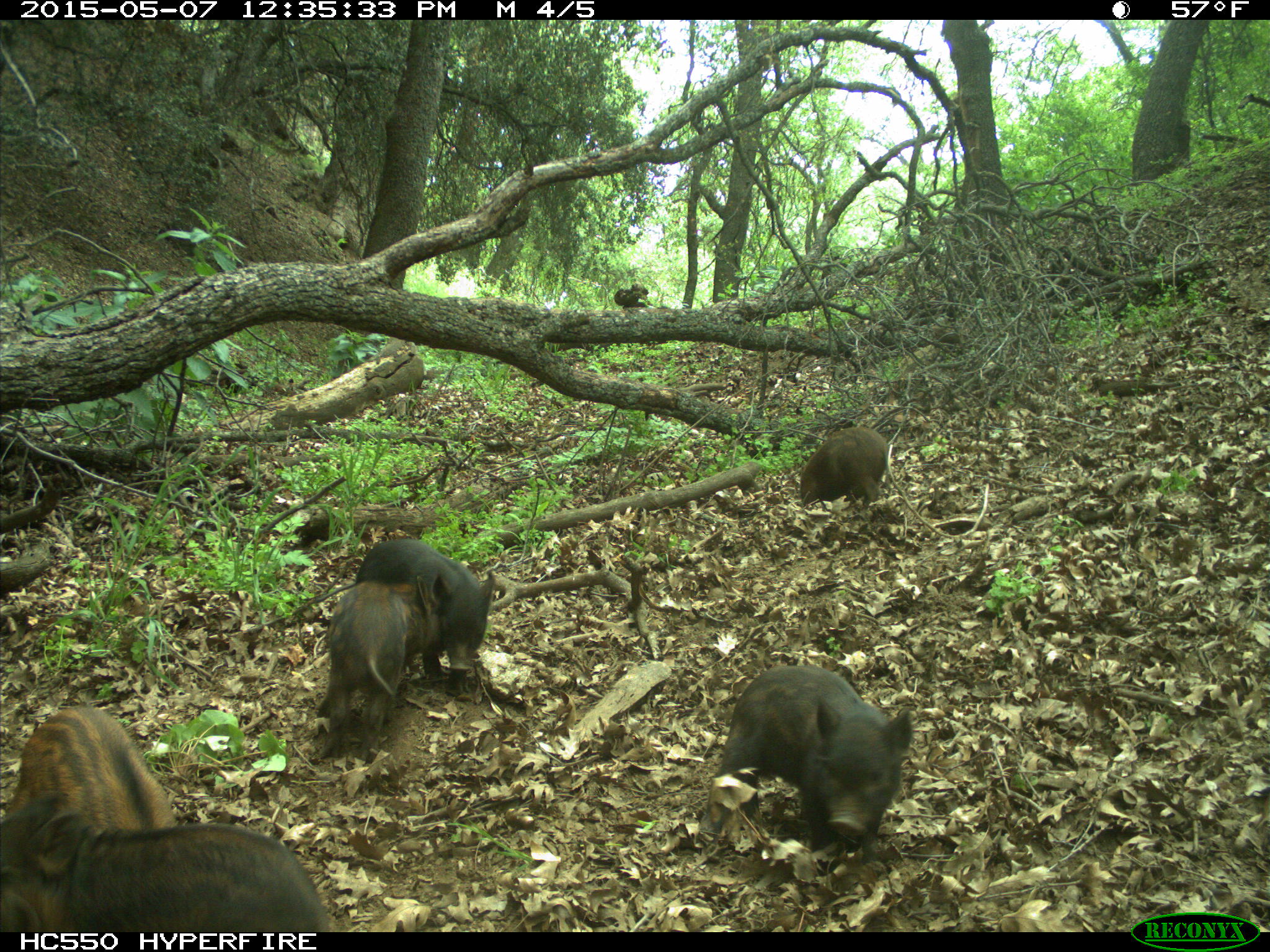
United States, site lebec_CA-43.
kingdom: Animalia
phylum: Chordata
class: Mammalia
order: Artiodactyla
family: Suidae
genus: Sus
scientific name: Sus scrofa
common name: wild boar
Sus scrofa (wild boar).